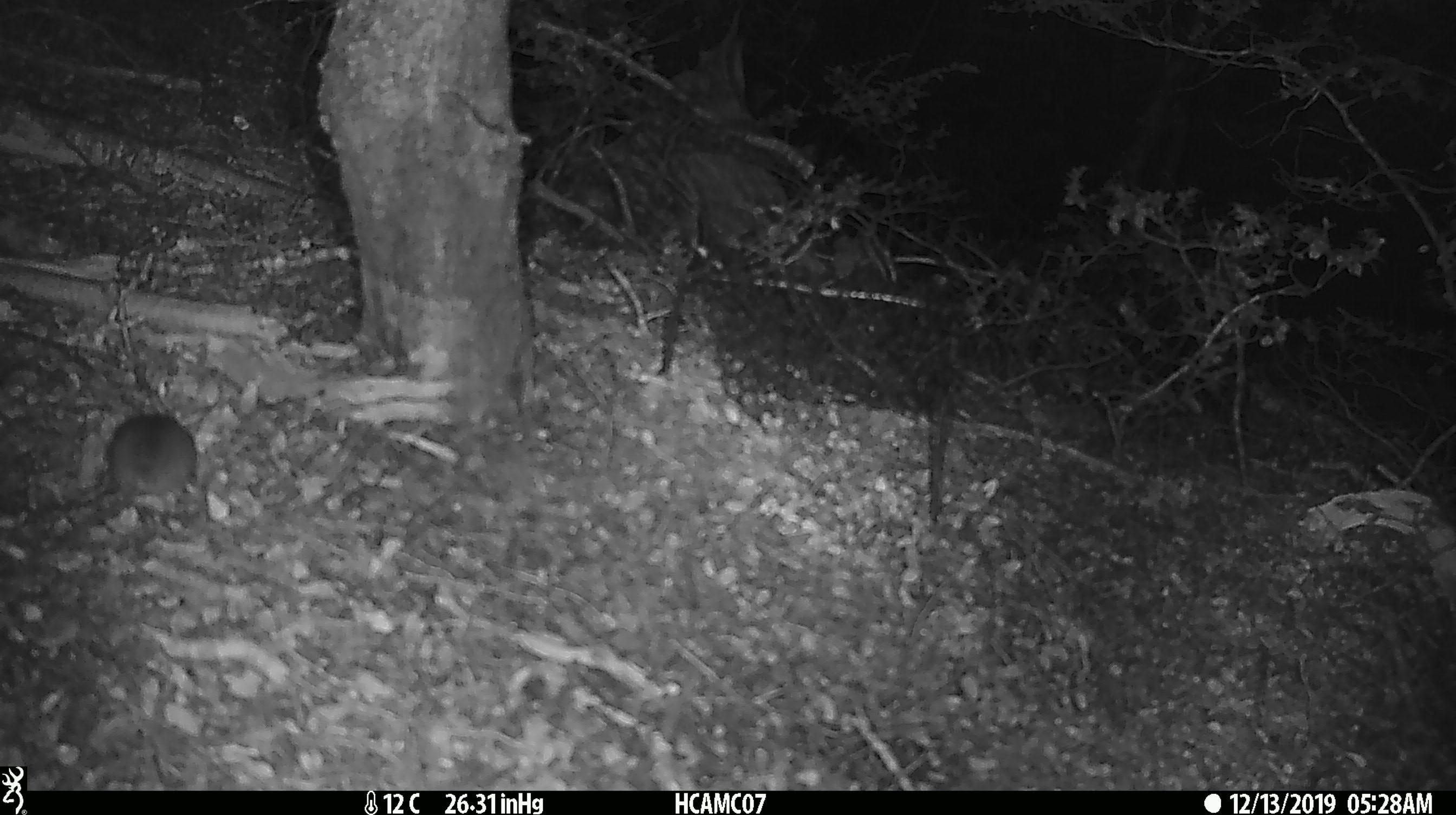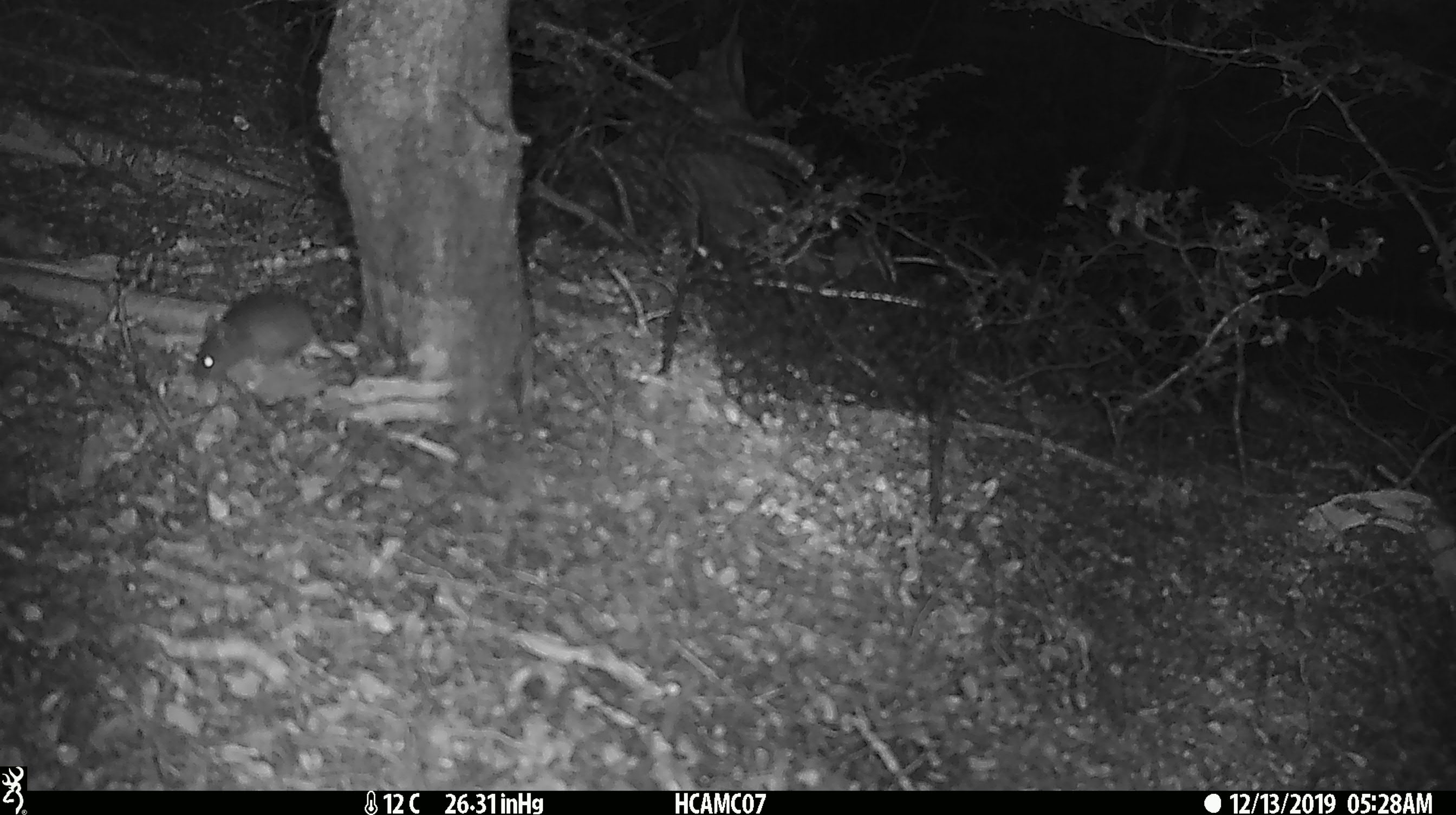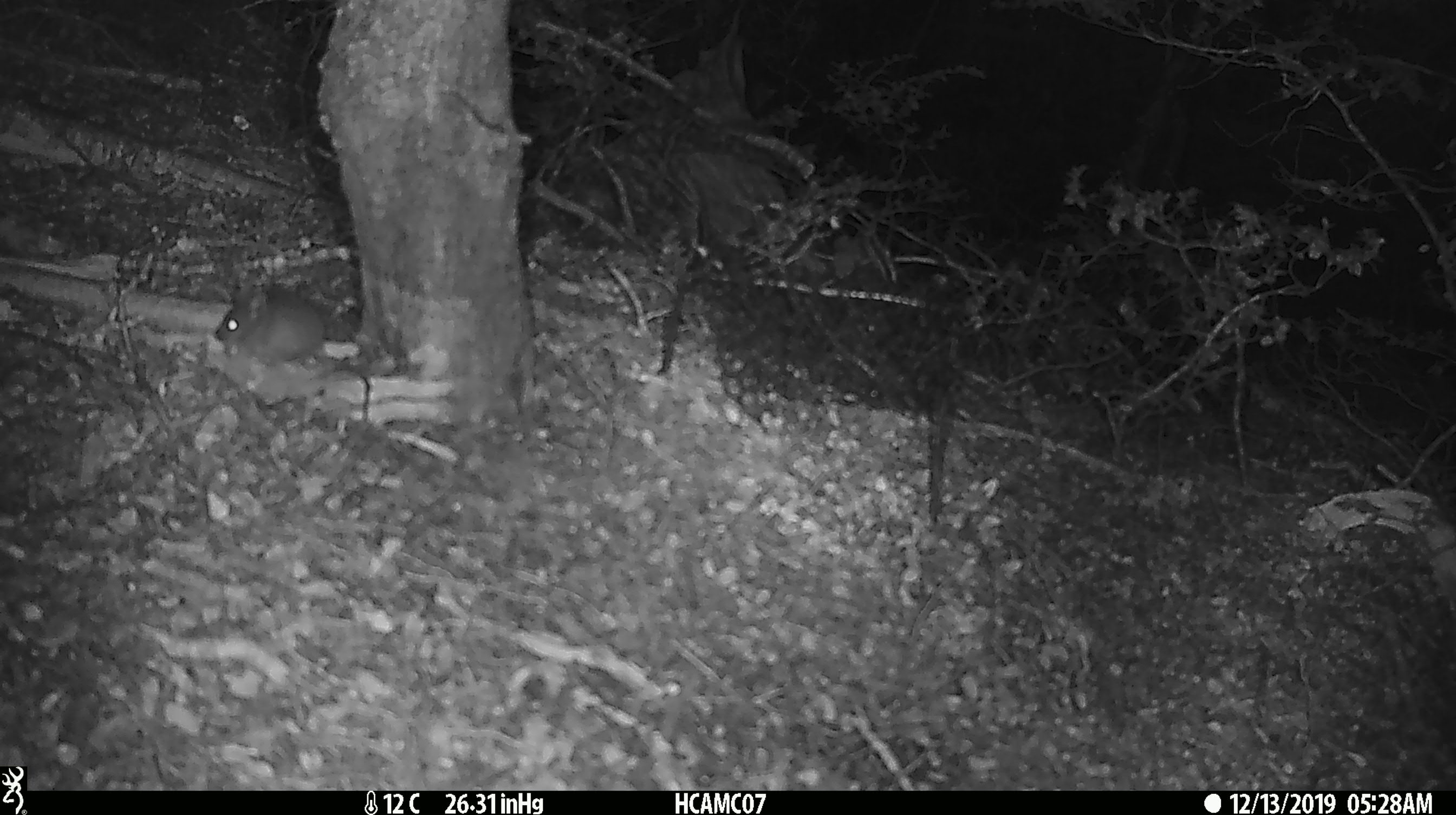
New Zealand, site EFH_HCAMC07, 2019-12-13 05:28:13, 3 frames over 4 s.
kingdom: Animalia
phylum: Chordata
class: Mammalia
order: Rodentia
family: Muridae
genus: Mus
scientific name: Mus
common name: mouse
Mouse (Mus).